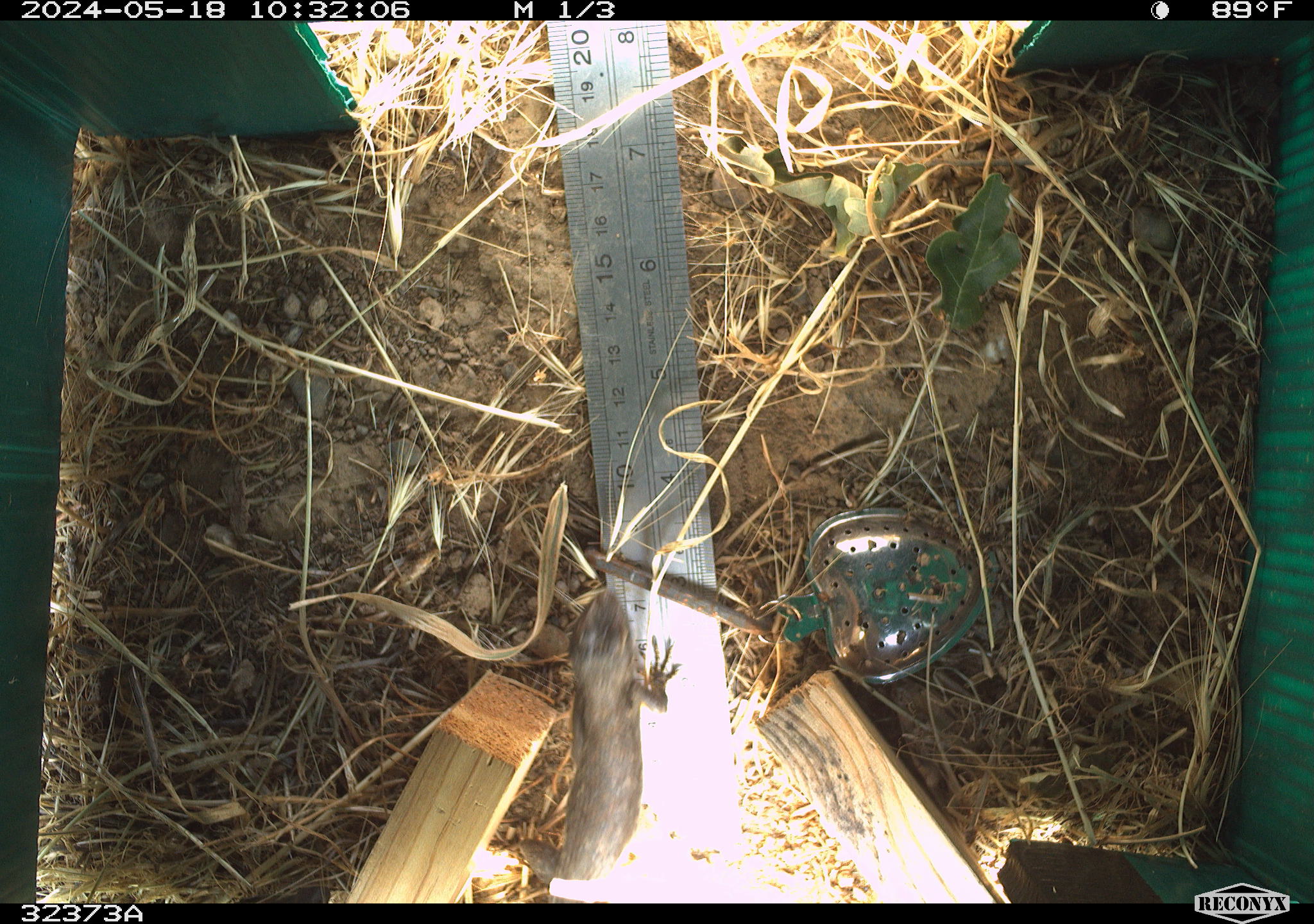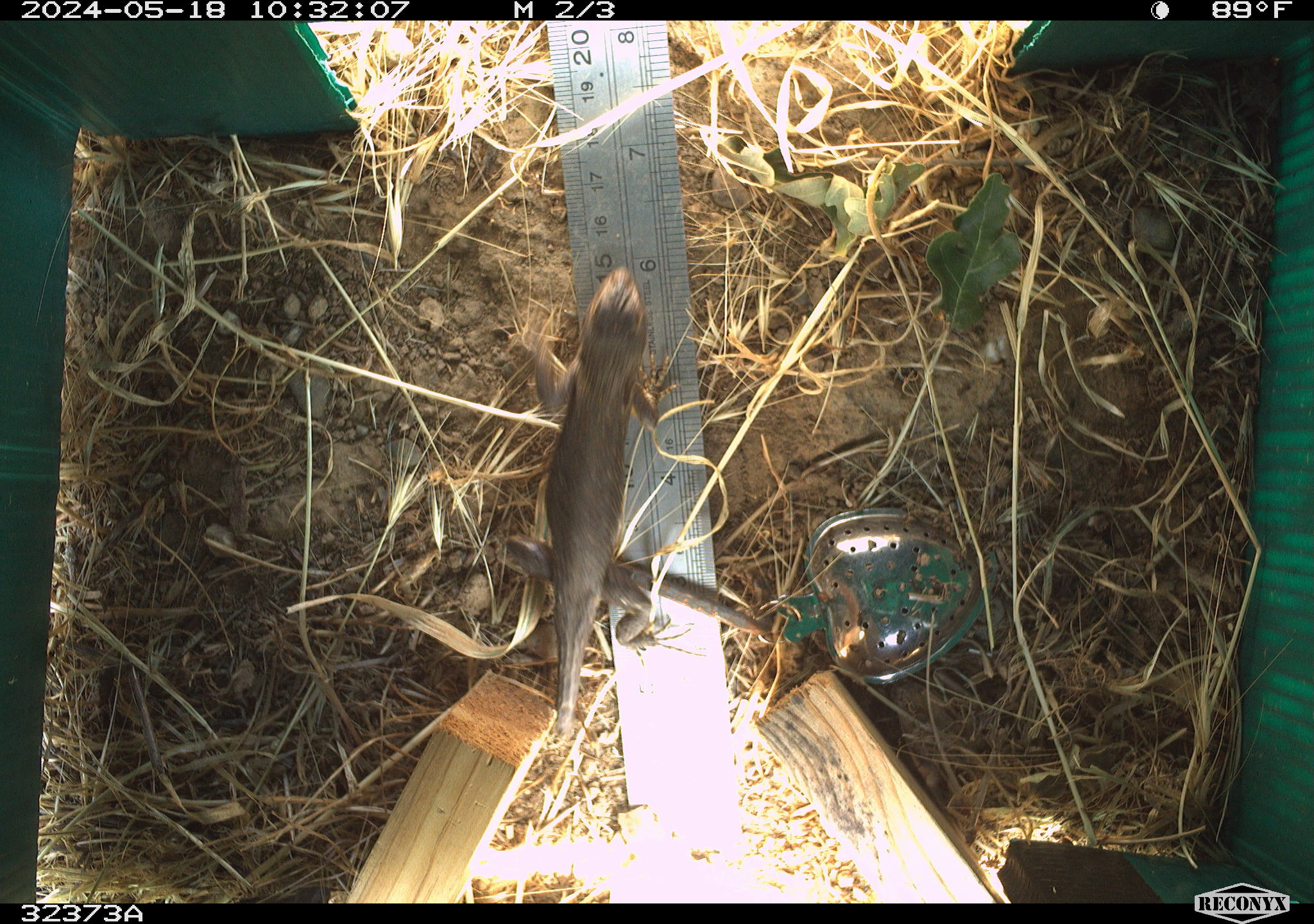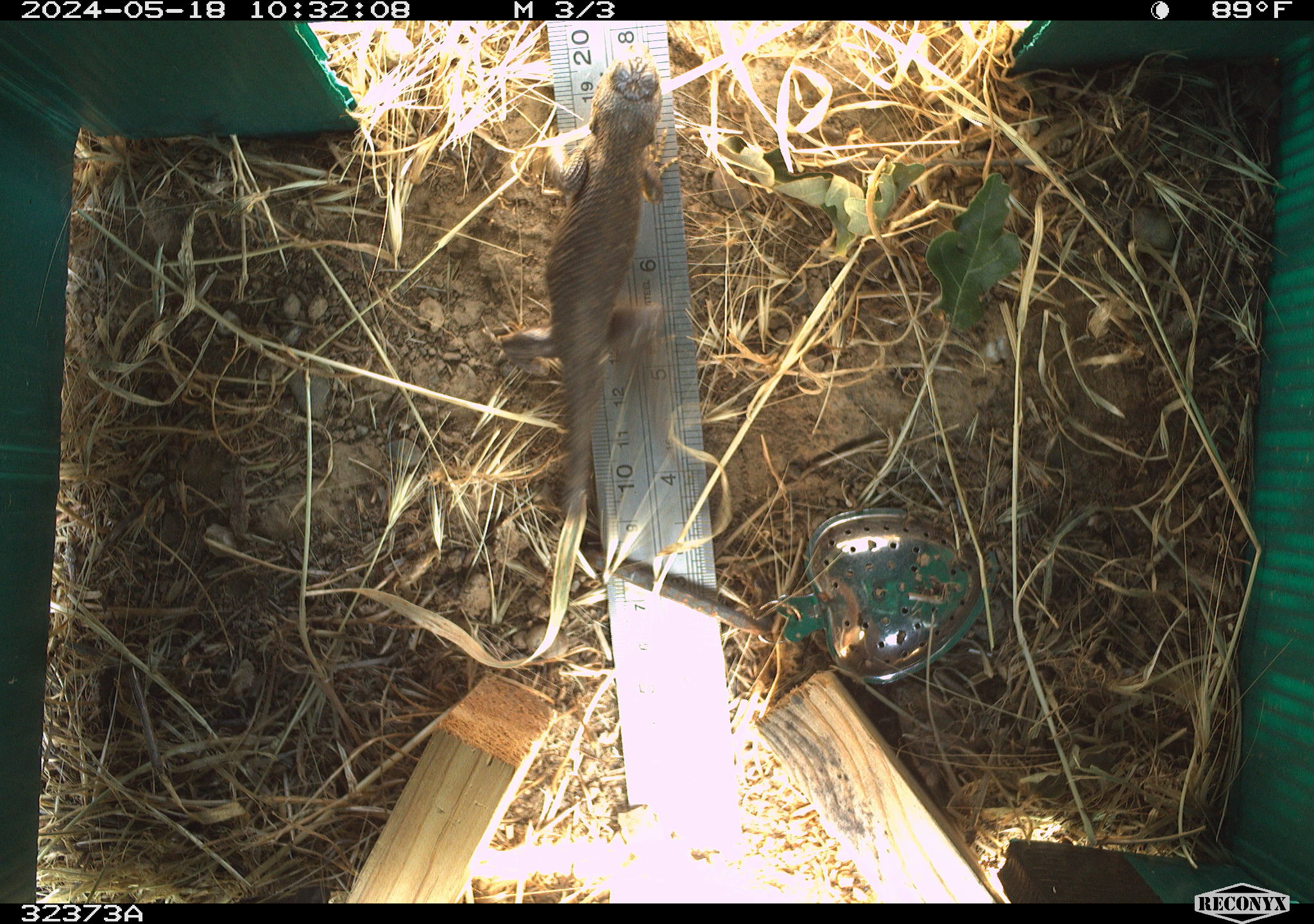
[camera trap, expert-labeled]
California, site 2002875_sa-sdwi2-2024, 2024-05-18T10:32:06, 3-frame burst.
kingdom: Animalia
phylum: Chordata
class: Reptilia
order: Squamata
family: Phrynosomatidae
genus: Sceloporus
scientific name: Sceloporus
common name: spiny lizards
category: sceloporus species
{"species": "sceloporus species (spiny lizards) (Sceloporus)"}